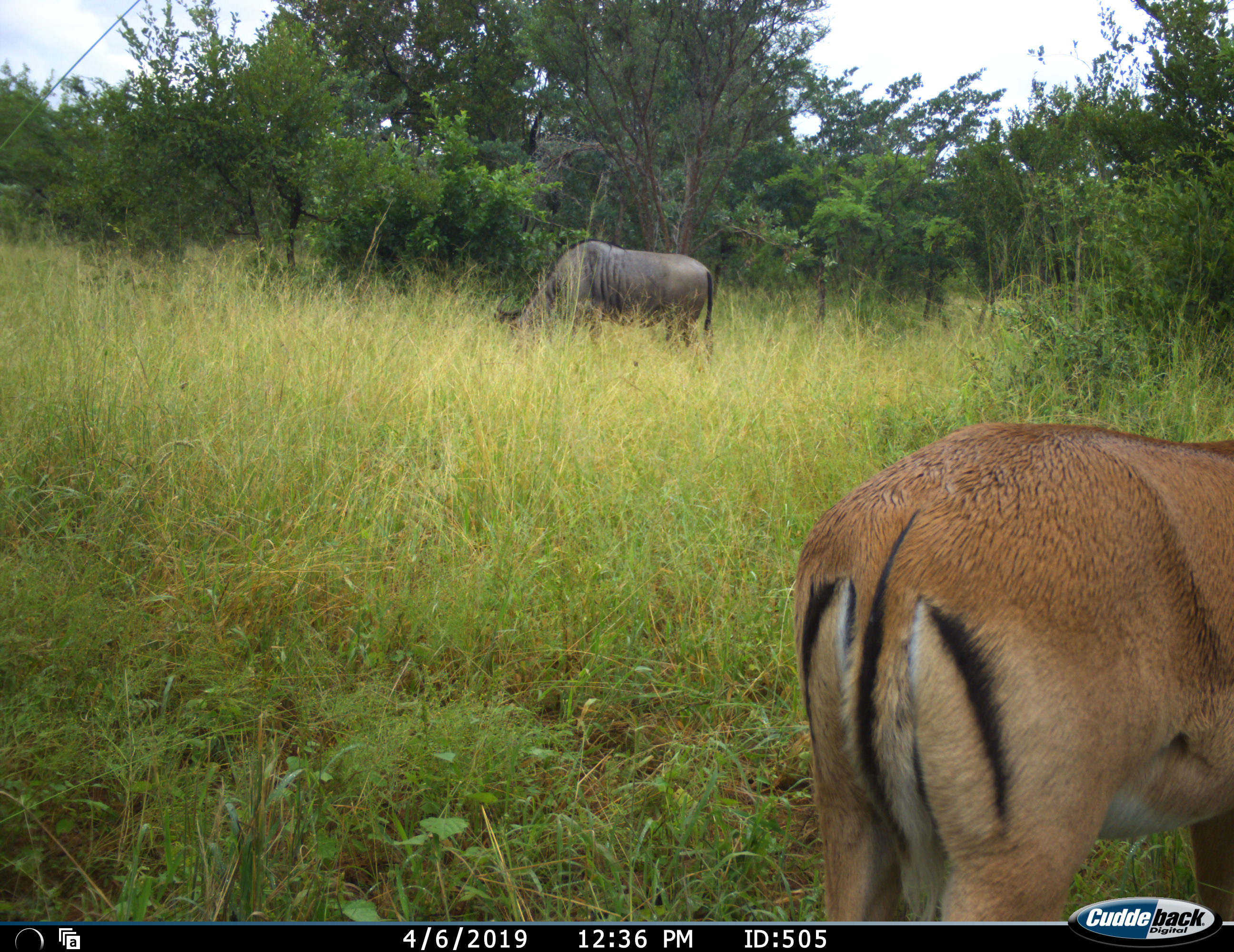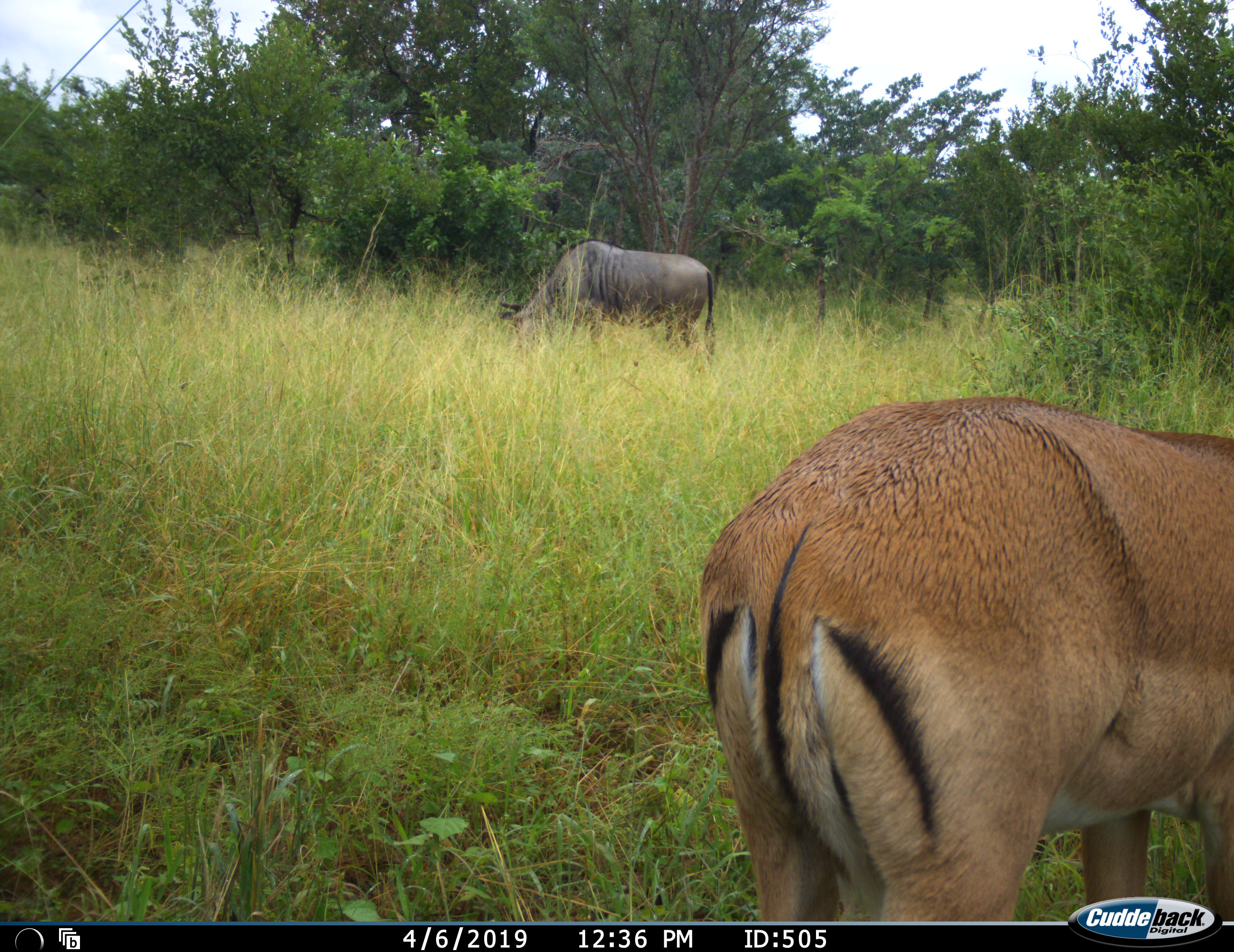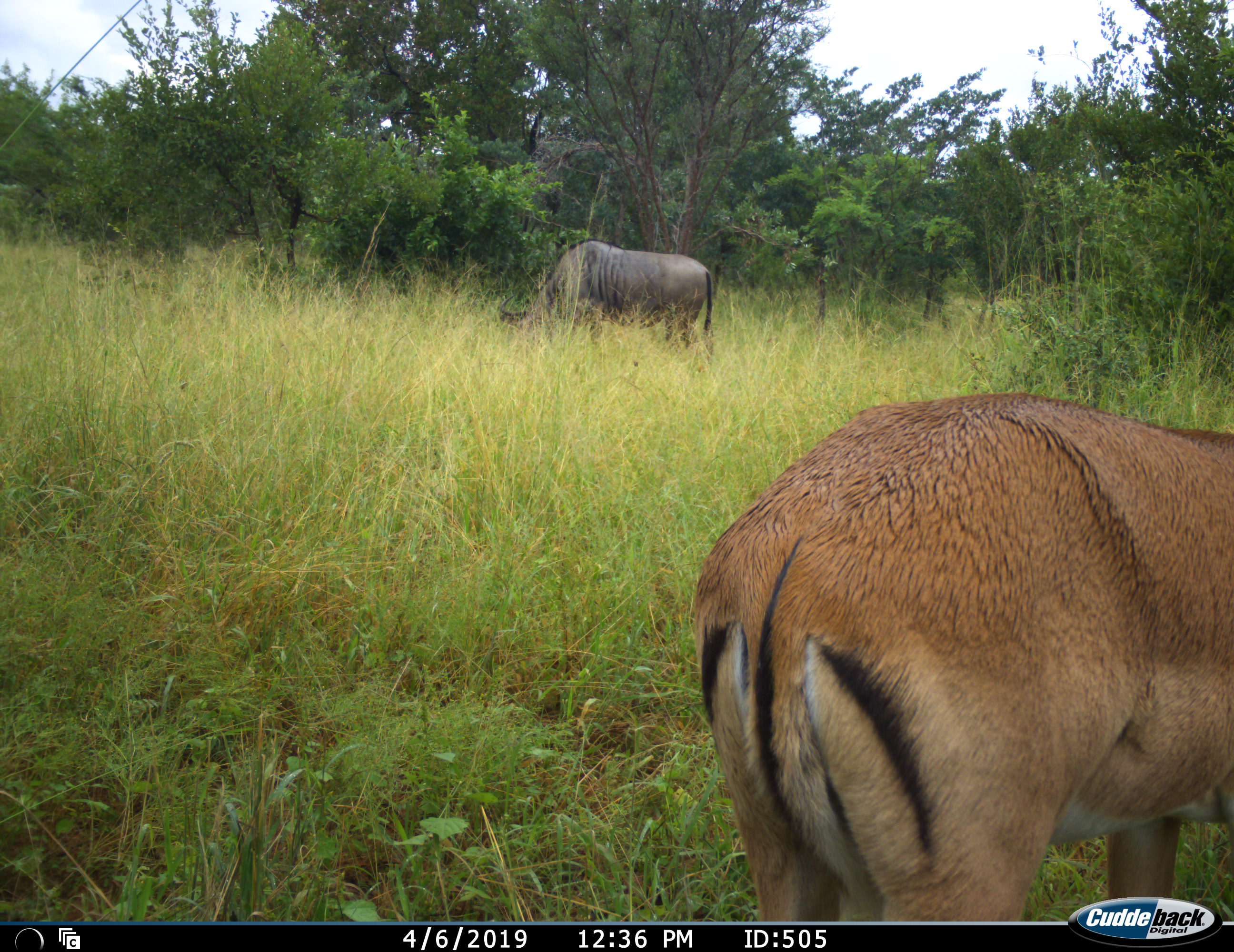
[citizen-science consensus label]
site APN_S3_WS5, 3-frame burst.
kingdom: Animalia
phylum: Chordata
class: Mammalia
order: Artiodactyla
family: Bovidae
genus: Aepyceros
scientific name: Aepyceros melampus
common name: impala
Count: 1.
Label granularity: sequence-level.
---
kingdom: Animalia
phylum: Chordata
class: Mammalia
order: Artiodactyla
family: Bovidae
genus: Connochaetes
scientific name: Connochaetes taurinus taurinus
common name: blue wildebeest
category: wildebeestblue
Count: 1.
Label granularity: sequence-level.